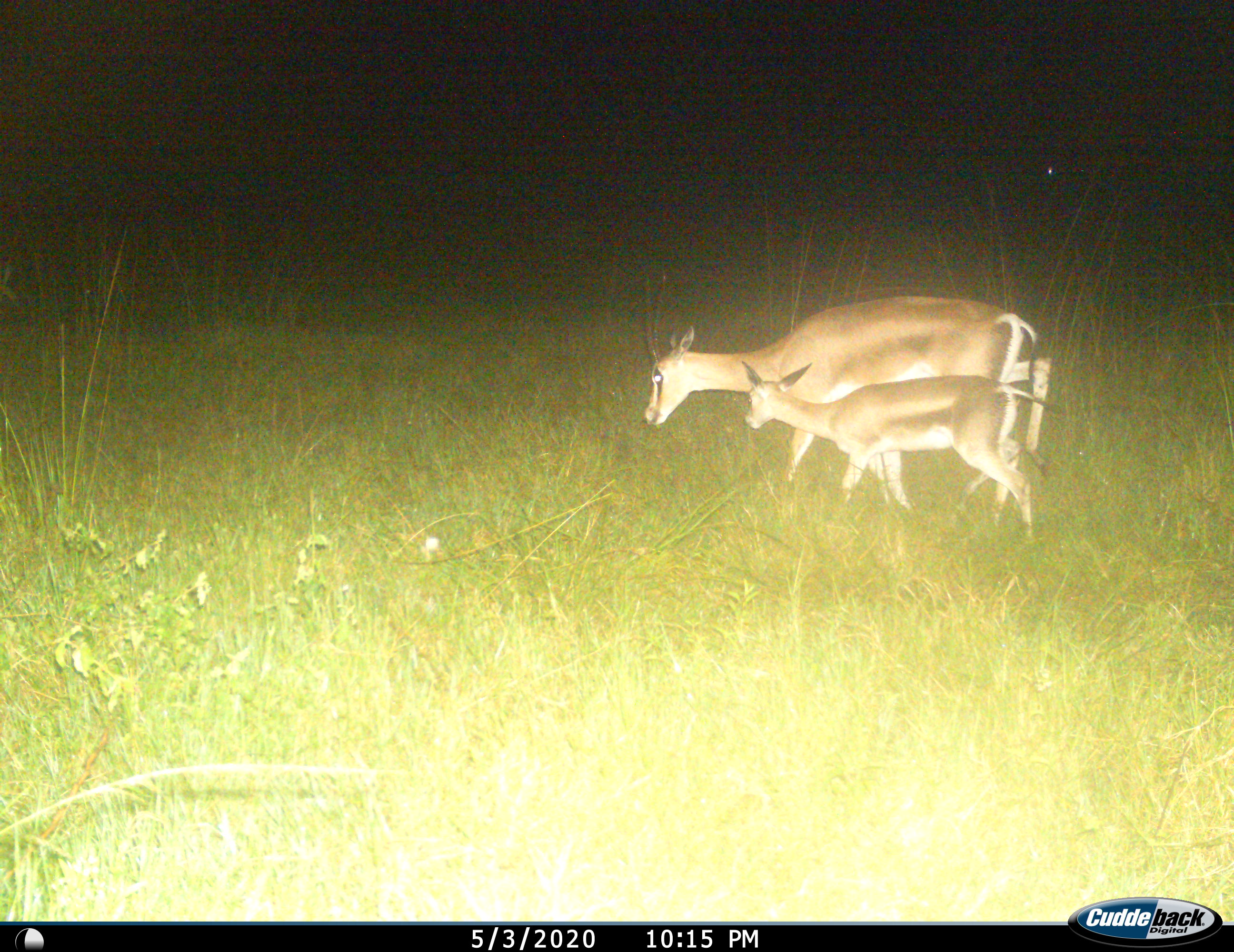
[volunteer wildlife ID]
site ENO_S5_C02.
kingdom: Animalia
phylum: Chordata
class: Mammalia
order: Artiodactyla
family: Bovidae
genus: Nanger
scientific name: Nanger granti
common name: grant's gazelle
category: gazellegrants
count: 2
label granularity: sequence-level